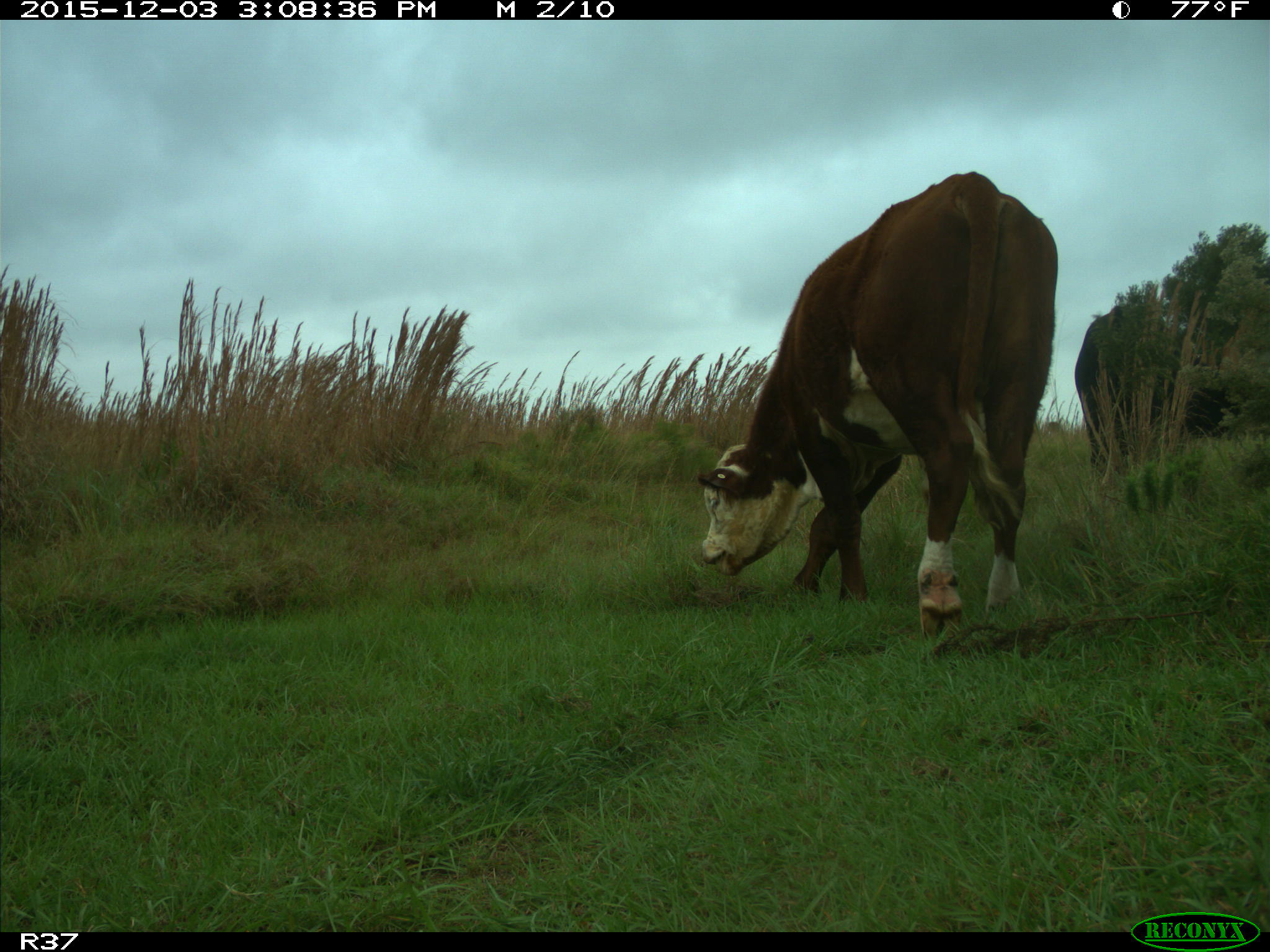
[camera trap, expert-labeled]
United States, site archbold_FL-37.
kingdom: Animalia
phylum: Chordata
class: Mammalia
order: Artiodactyla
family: Bovidae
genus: Bos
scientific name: Bos taurus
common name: domestic cow